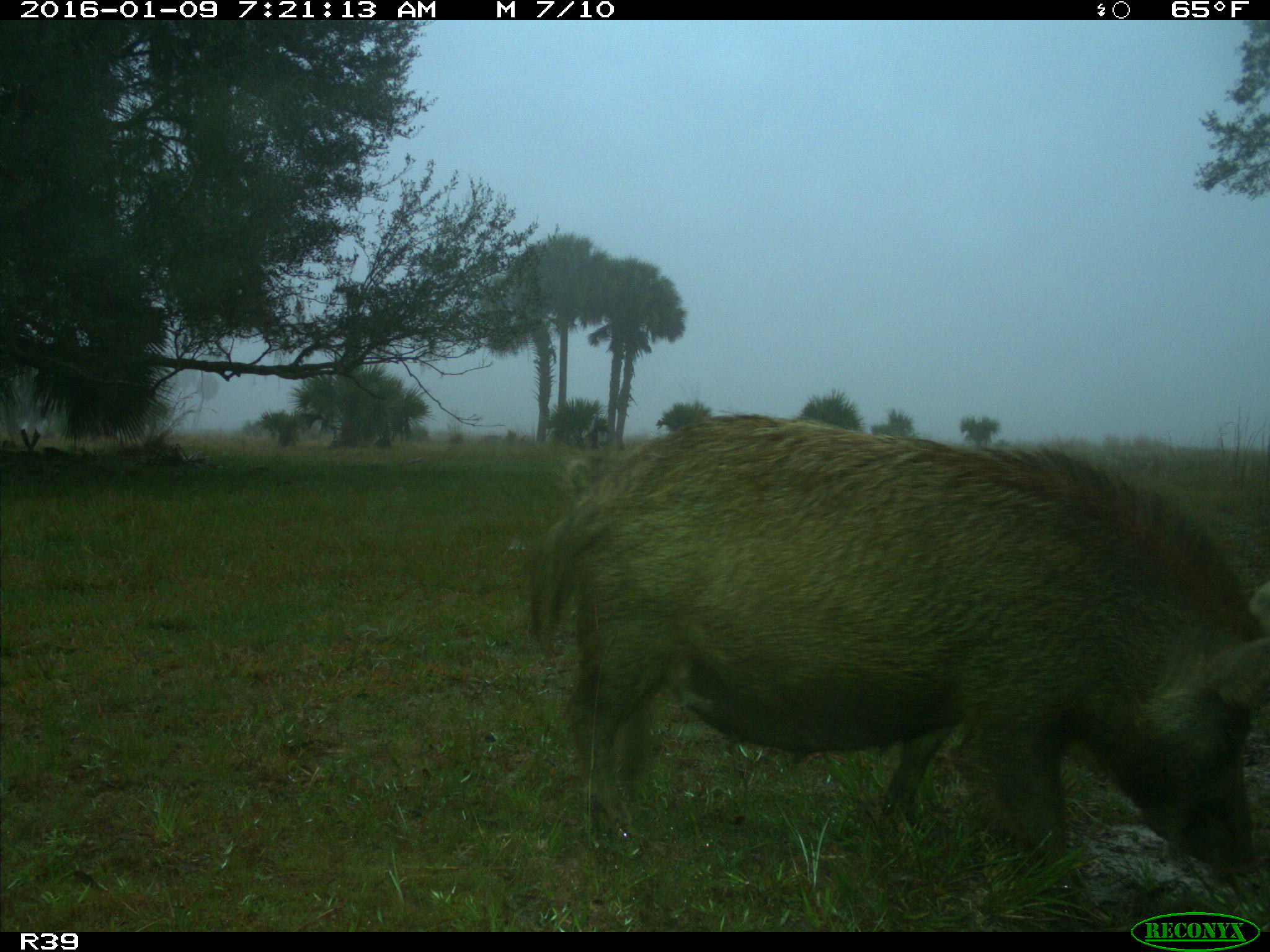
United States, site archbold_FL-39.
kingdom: Animalia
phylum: Chordata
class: Mammalia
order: Artiodactyla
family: Suidae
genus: Sus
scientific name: Sus scrofa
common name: wild boar